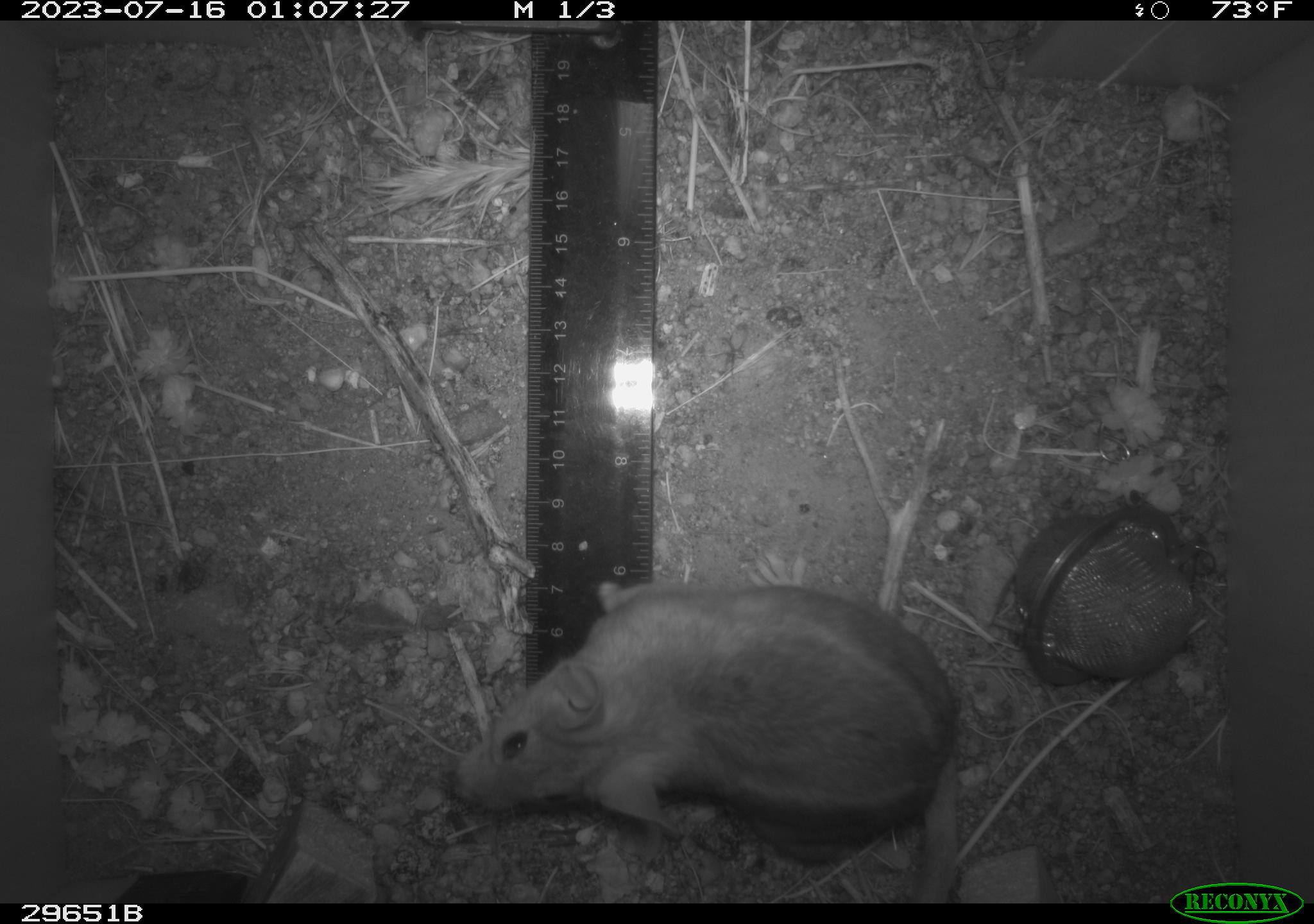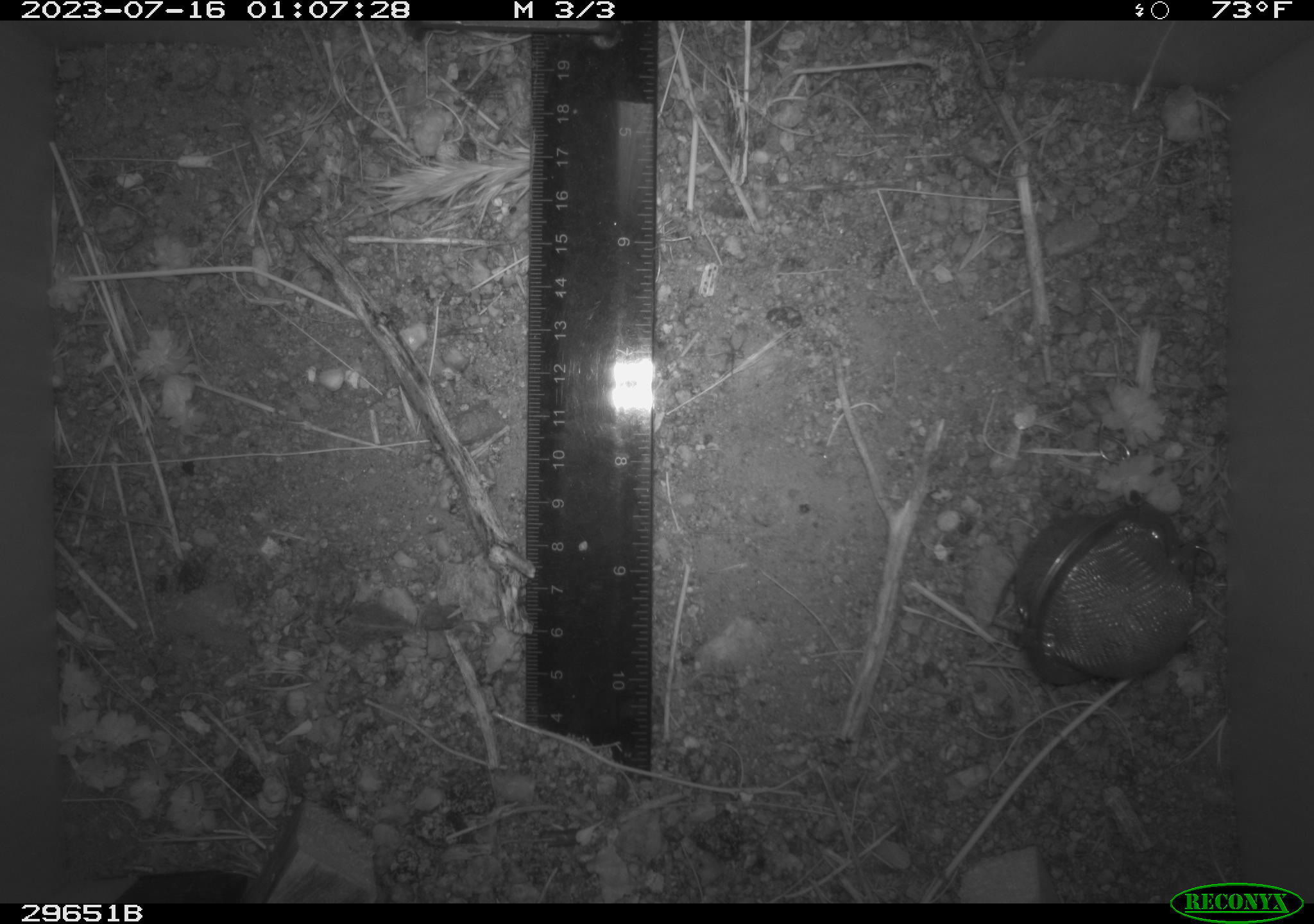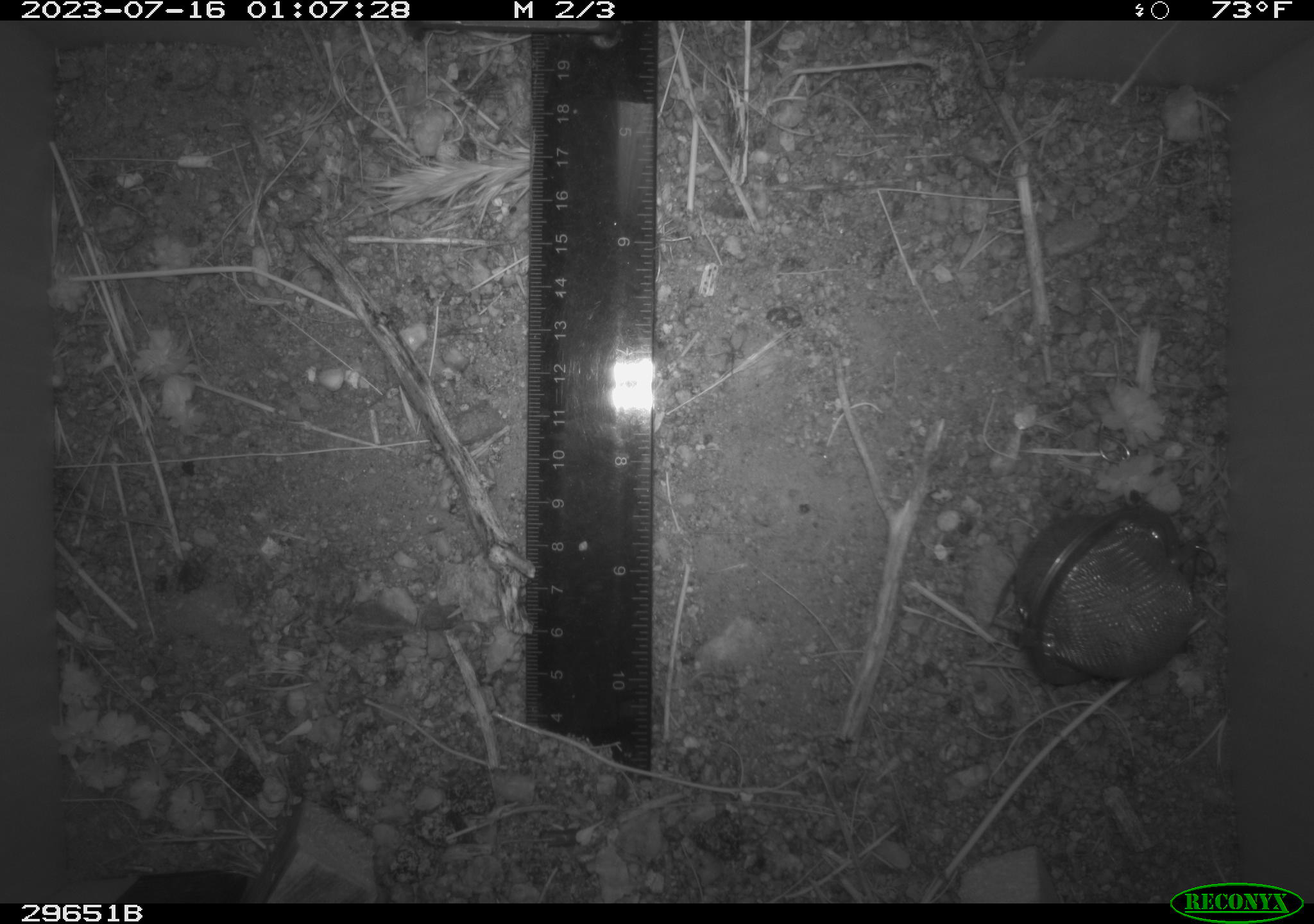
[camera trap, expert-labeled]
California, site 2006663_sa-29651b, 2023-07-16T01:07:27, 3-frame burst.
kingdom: Animalia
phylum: Chordata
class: Mammalia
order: Rodentia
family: Cricetidae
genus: Neotoma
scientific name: Neotoma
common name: pack rat or woodrat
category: neotoma species